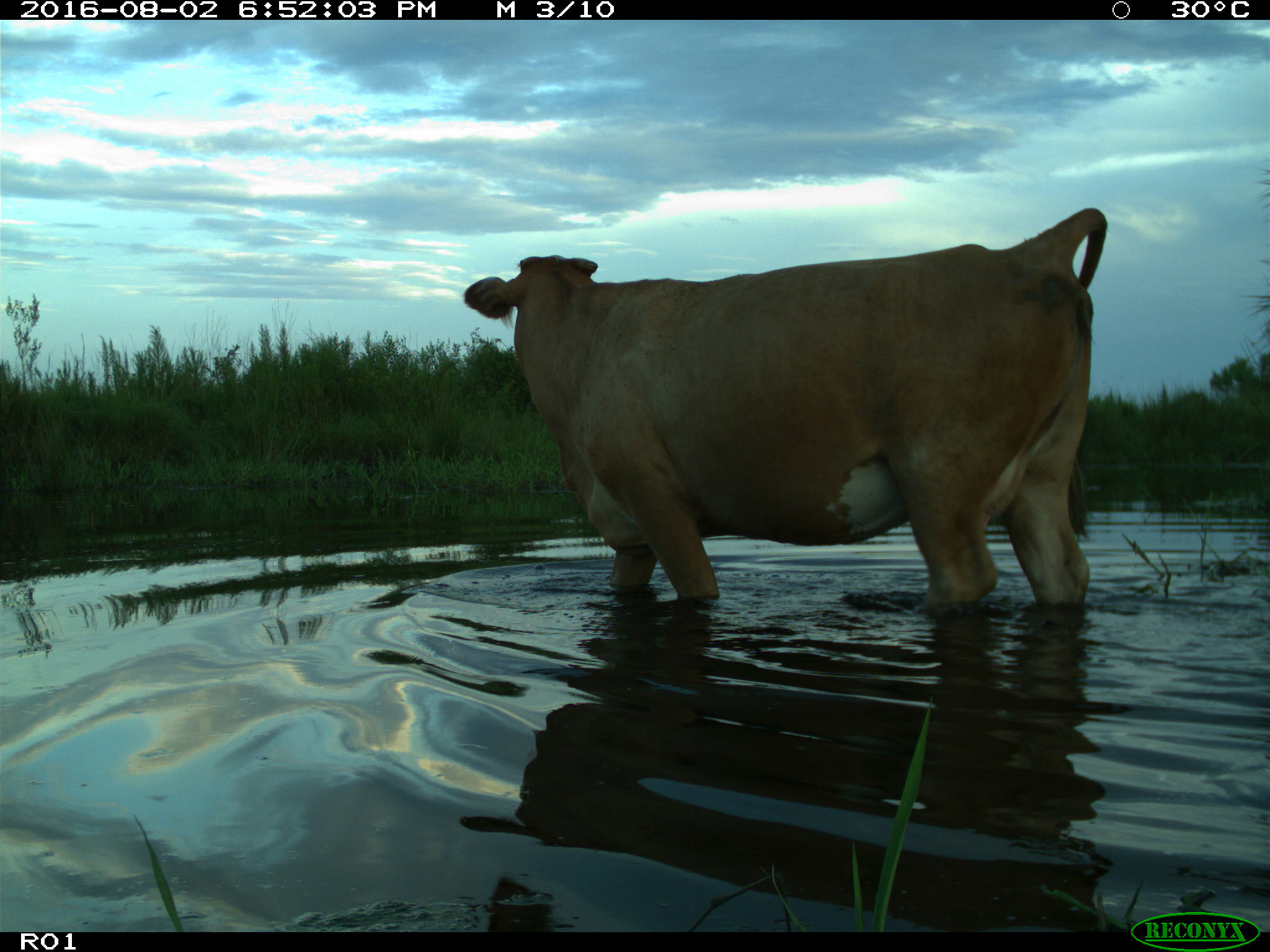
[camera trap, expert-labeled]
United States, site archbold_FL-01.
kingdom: Animalia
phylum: Chordata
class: Mammalia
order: Artiodactyla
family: Bovidae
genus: Bos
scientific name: Bos taurus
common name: domestic cow